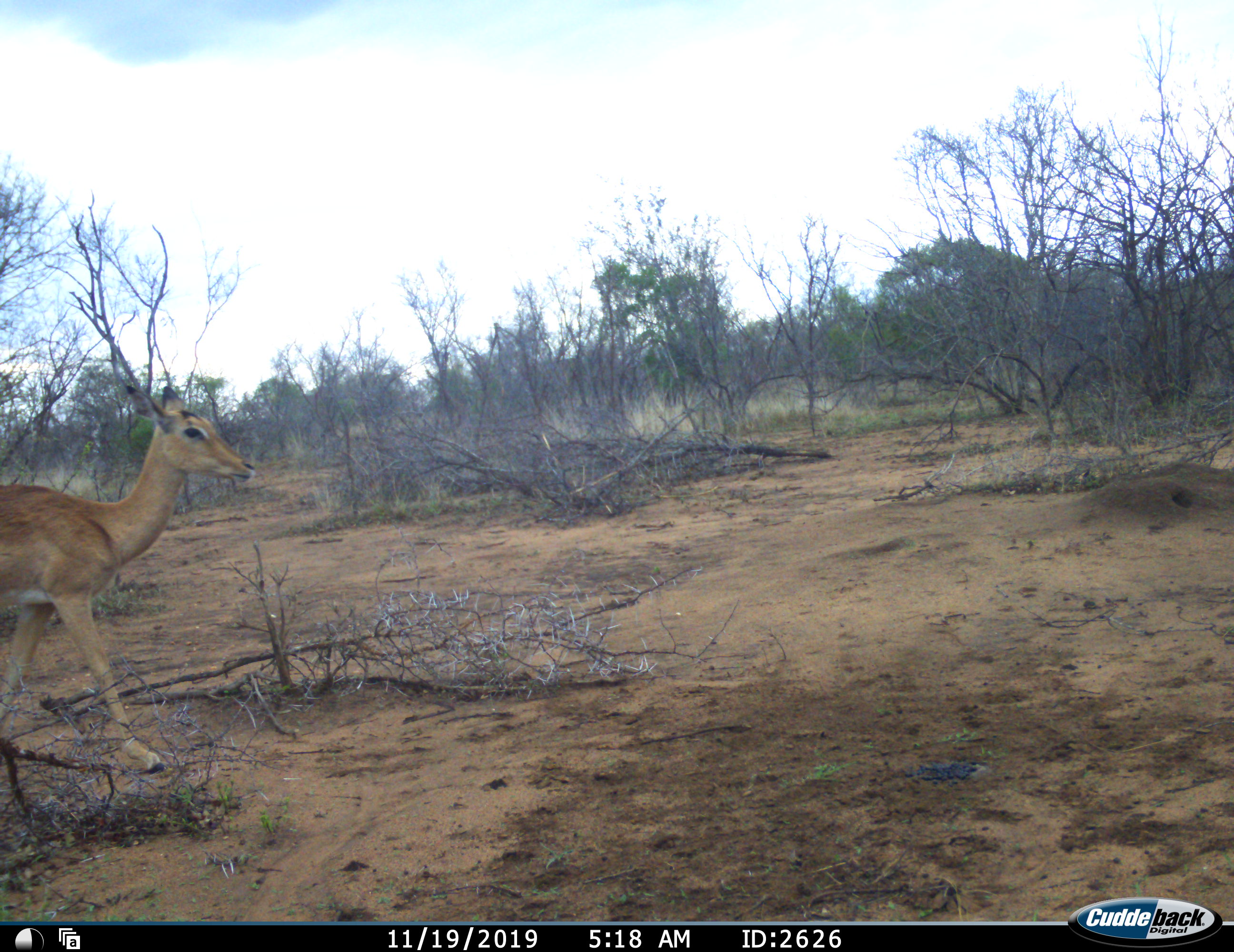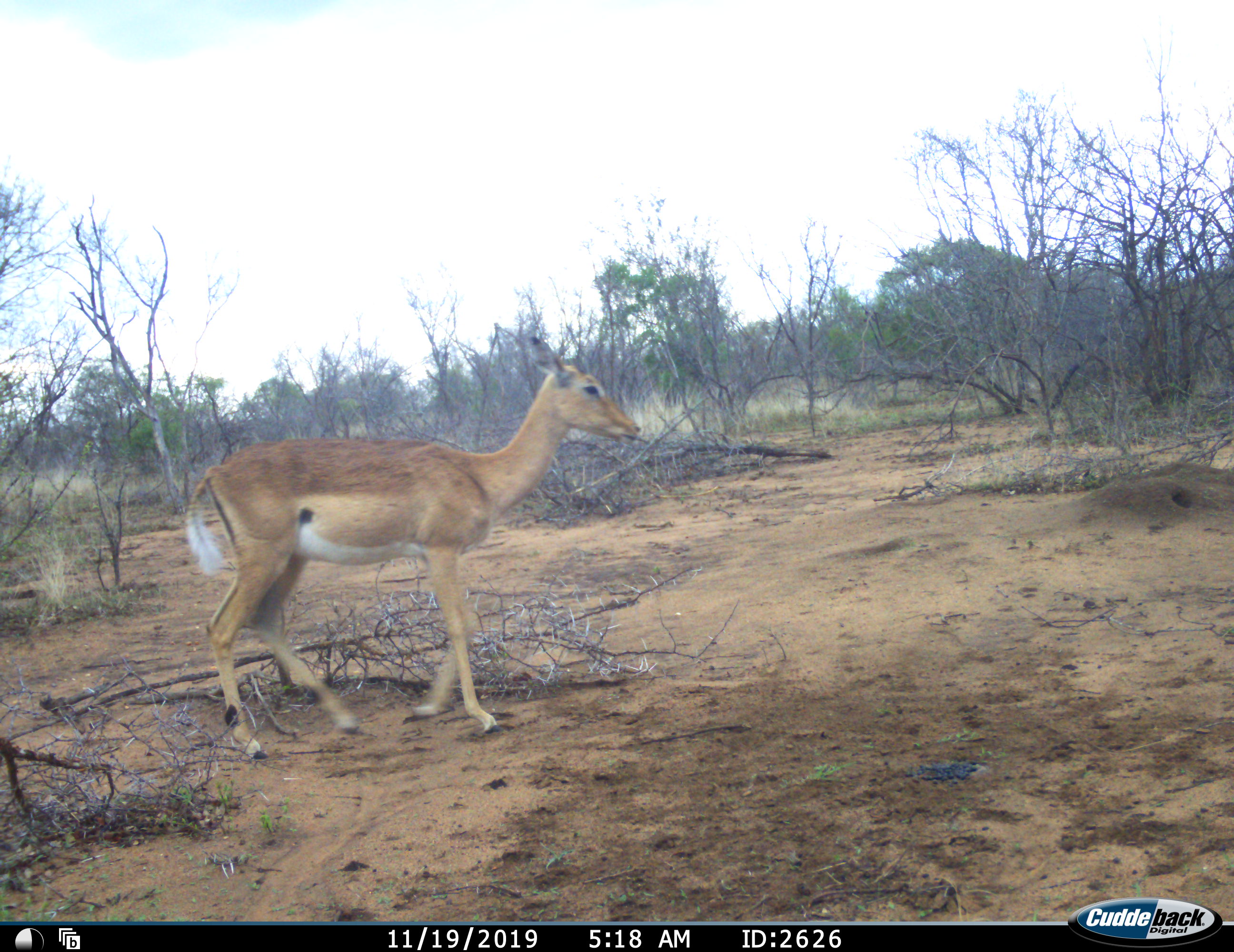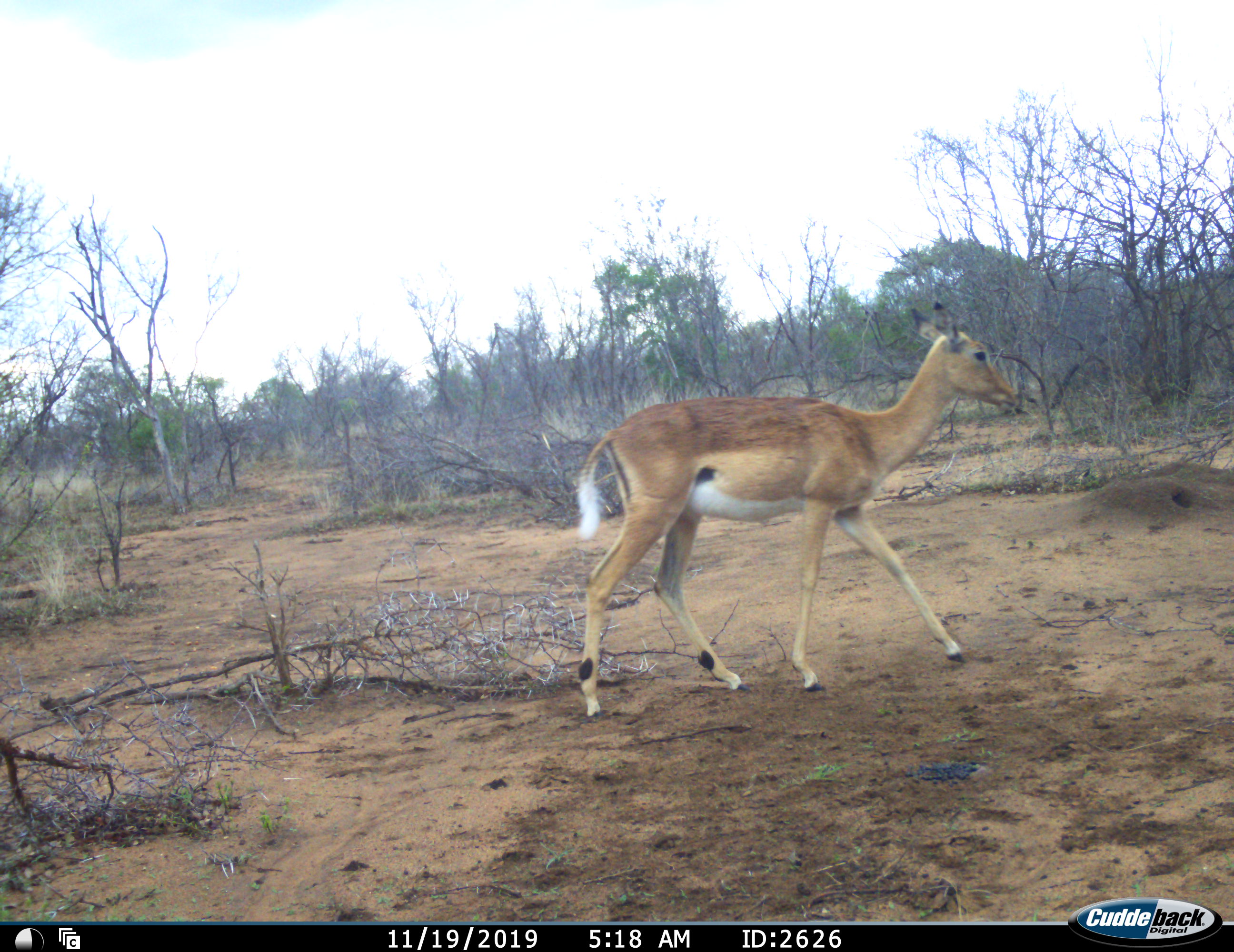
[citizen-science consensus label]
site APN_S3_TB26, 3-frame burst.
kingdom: Animalia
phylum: Chordata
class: Mammalia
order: Artiodactyla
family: Bovidae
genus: Aepyceros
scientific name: Aepyceros melampus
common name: impala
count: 1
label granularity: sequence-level